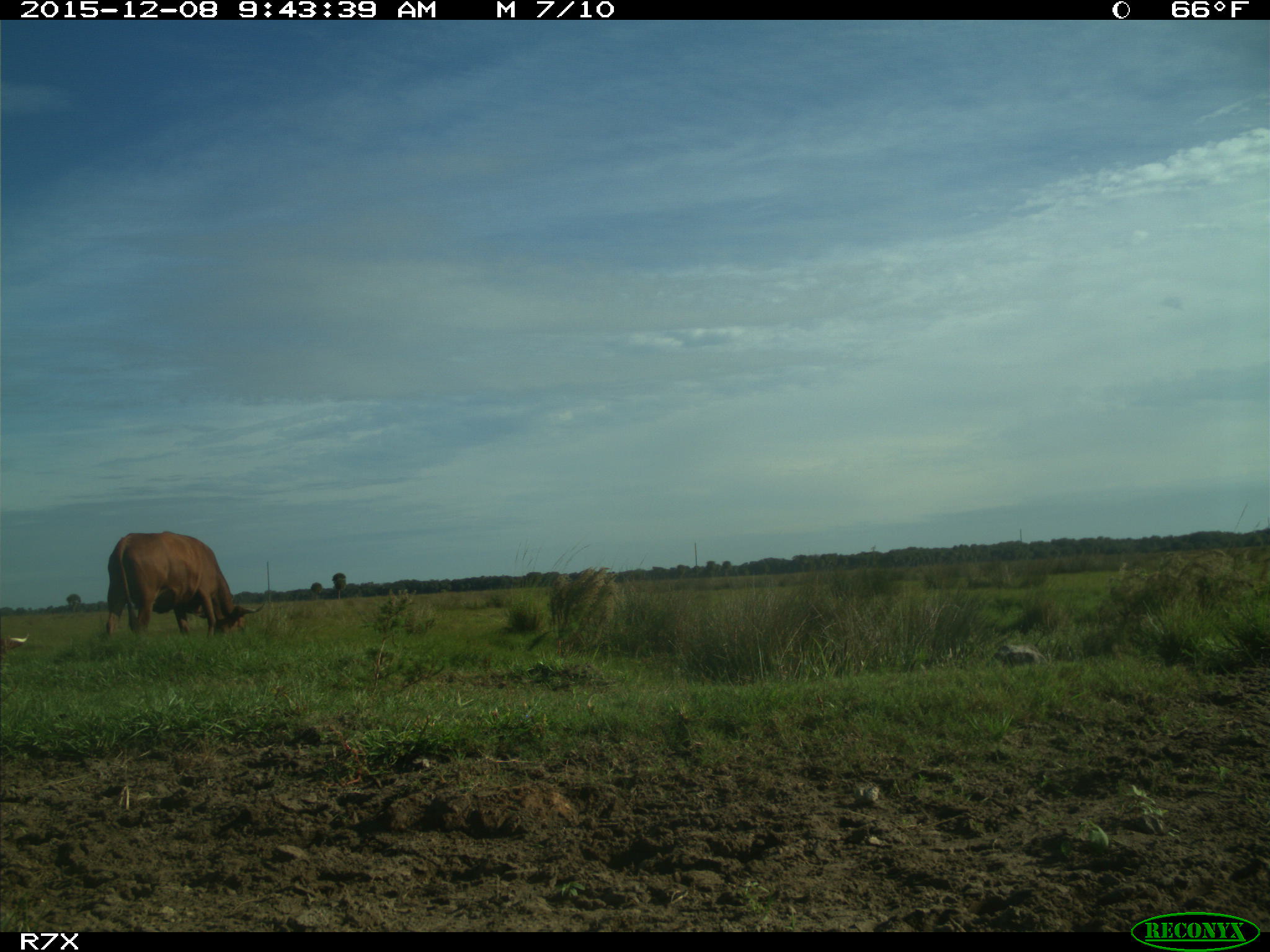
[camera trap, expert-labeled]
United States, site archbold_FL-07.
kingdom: Animalia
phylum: Chordata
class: Mammalia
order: Artiodactyla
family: Bovidae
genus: Bos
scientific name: Bos taurus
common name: domestic cow